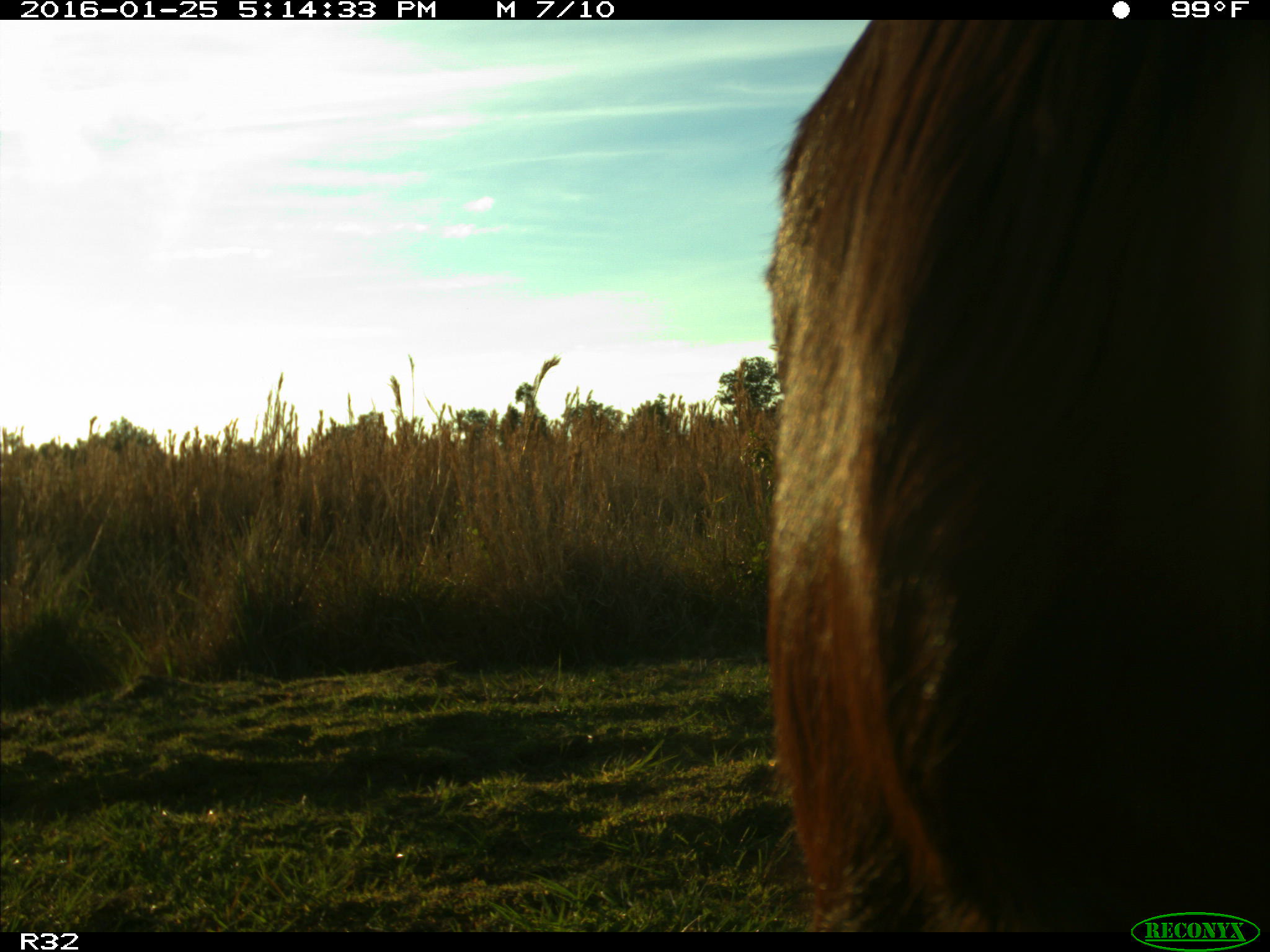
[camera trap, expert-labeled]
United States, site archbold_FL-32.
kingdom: Animalia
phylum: Chordata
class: Mammalia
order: Artiodactyla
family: Bovidae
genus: Bos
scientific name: Bos taurus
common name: domestic cow